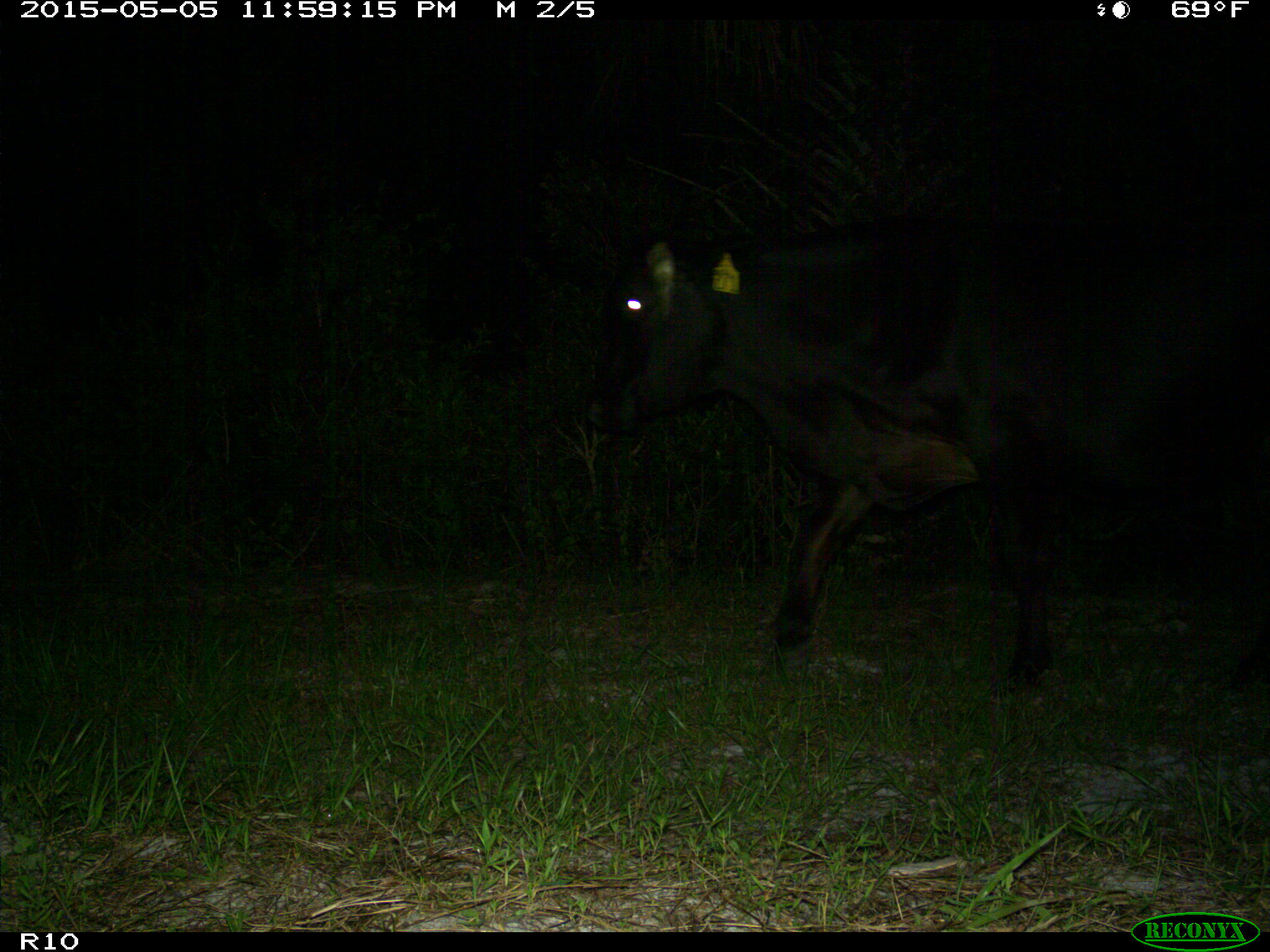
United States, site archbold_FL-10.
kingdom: Animalia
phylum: Chordata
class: Mammalia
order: Artiodactyla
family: Bovidae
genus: Bos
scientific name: Bos taurus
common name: domestic cow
Bos taurus (domestic cow).